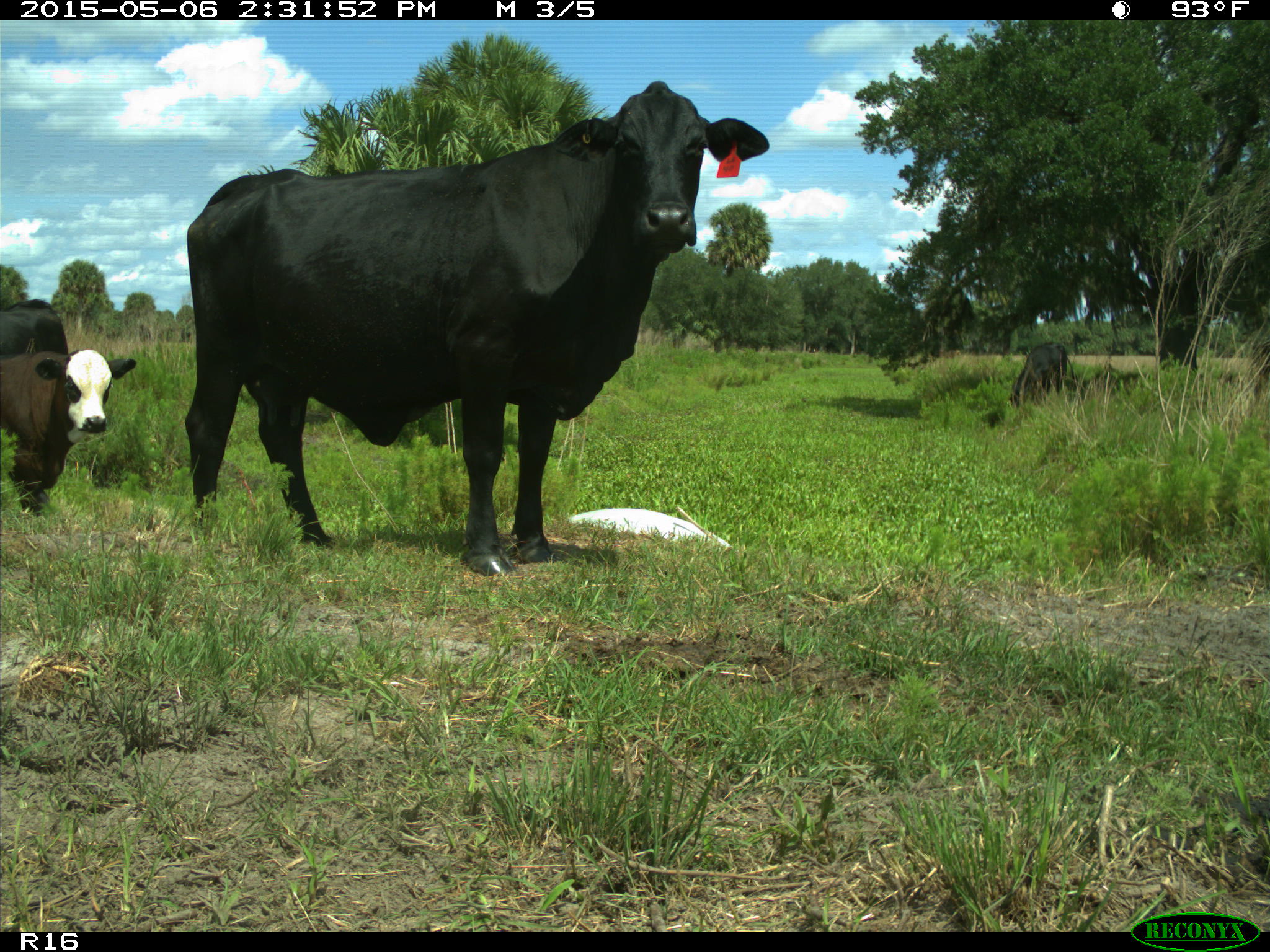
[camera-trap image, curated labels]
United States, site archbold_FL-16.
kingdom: Animalia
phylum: Chordata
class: Mammalia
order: Artiodactyla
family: Bovidae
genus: Bos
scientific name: Bos taurus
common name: domestic cow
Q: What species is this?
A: Bos taurus (domestic cow).